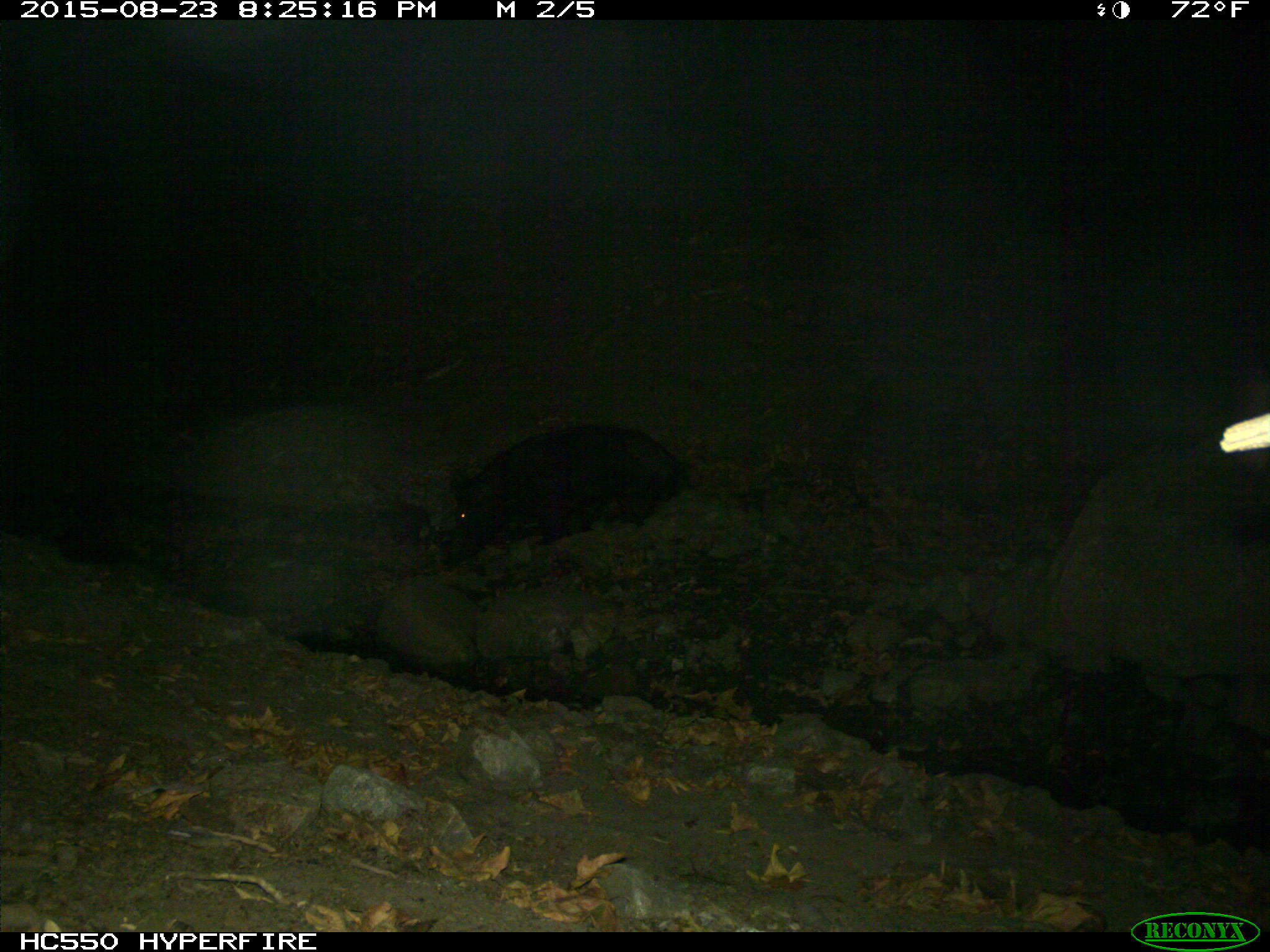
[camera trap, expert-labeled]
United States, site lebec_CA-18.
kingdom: Animalia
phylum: Chordata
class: Mammalia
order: Artiodactyla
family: Suidae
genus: Sus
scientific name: Sus scrofa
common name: wild boar